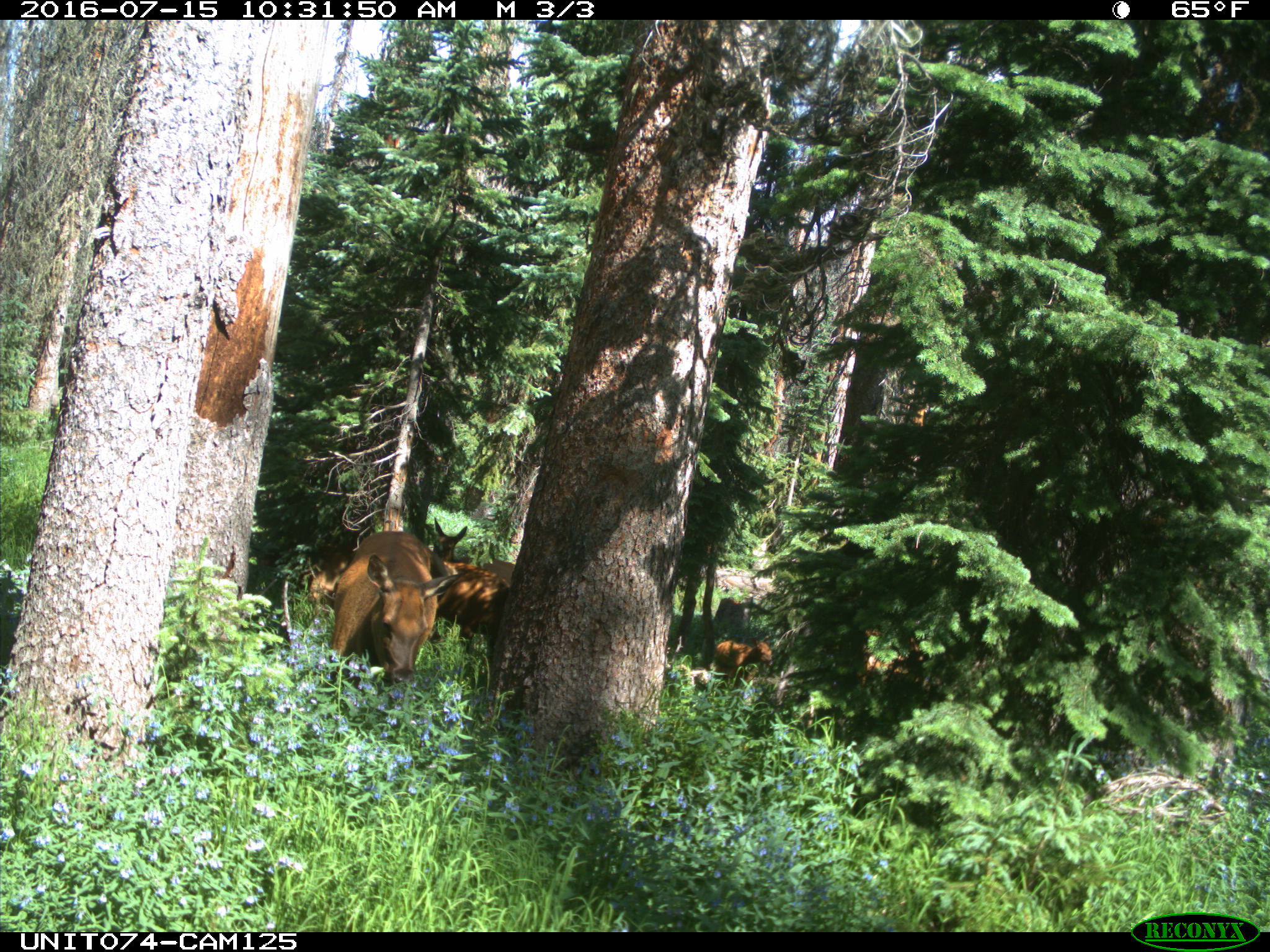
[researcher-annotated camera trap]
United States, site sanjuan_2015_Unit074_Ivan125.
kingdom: Animalia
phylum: Chordata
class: Mammalia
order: Artiodactyla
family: Cervidae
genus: Cervus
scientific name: Cervus elaphus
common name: red deer